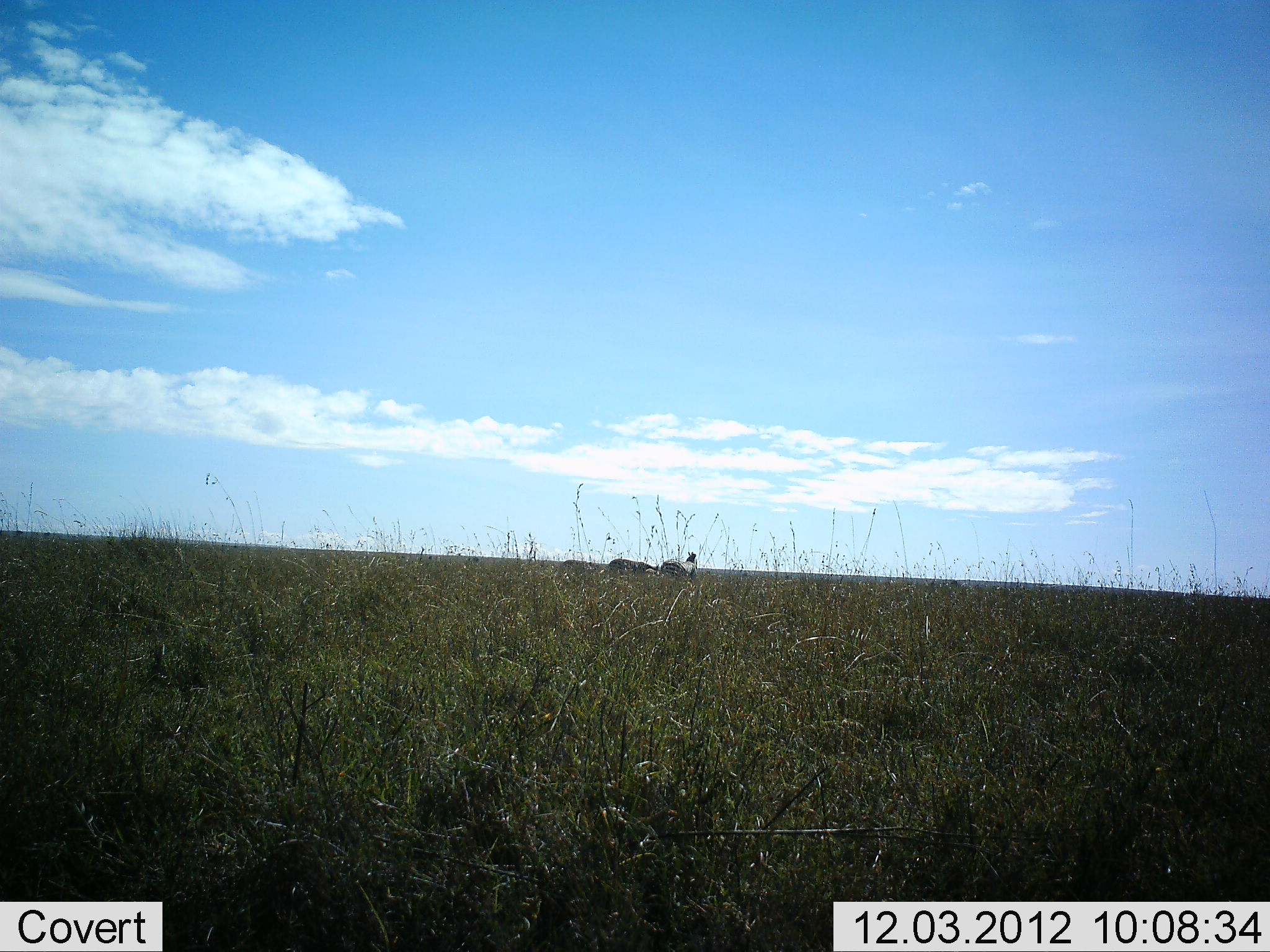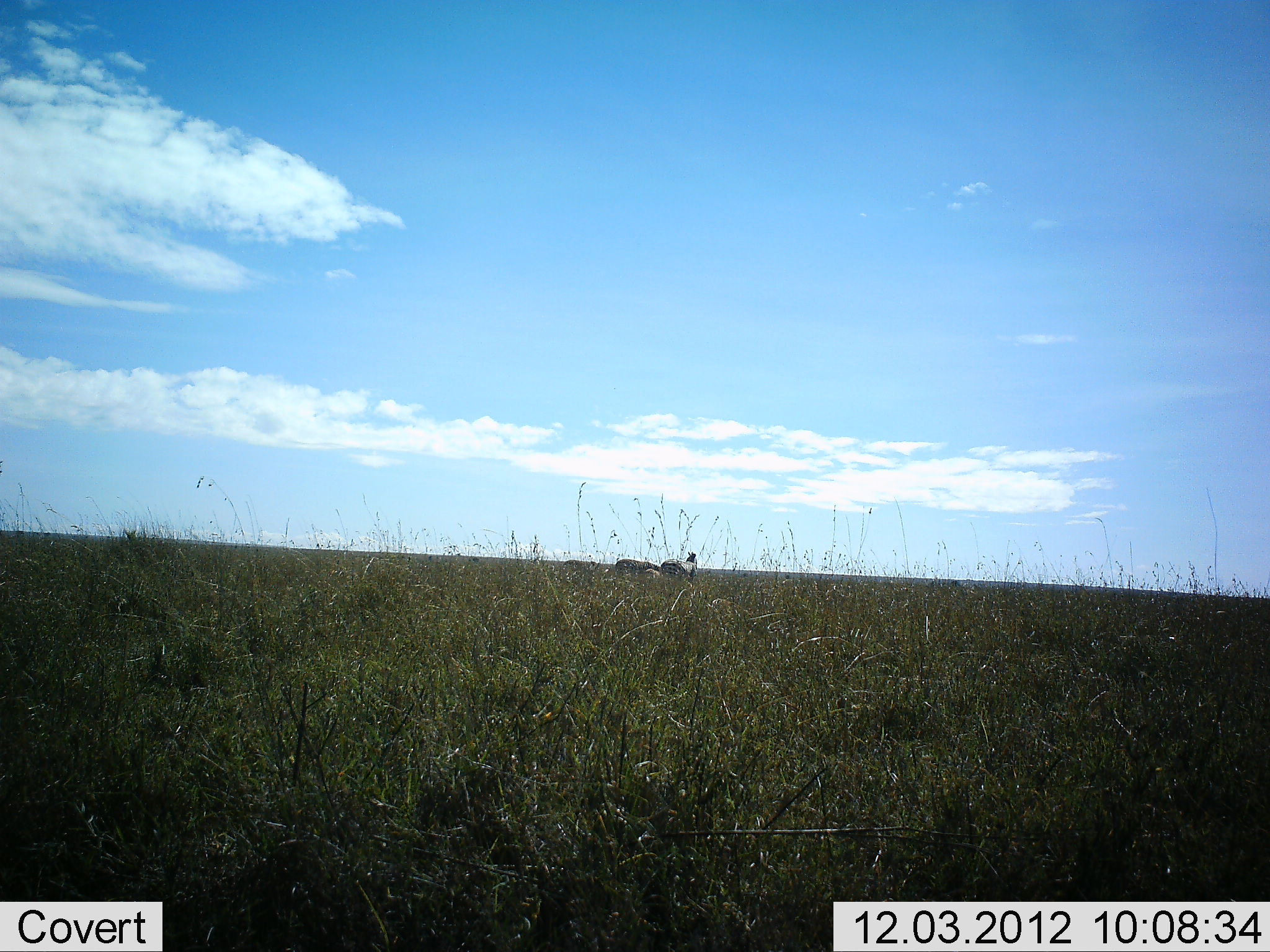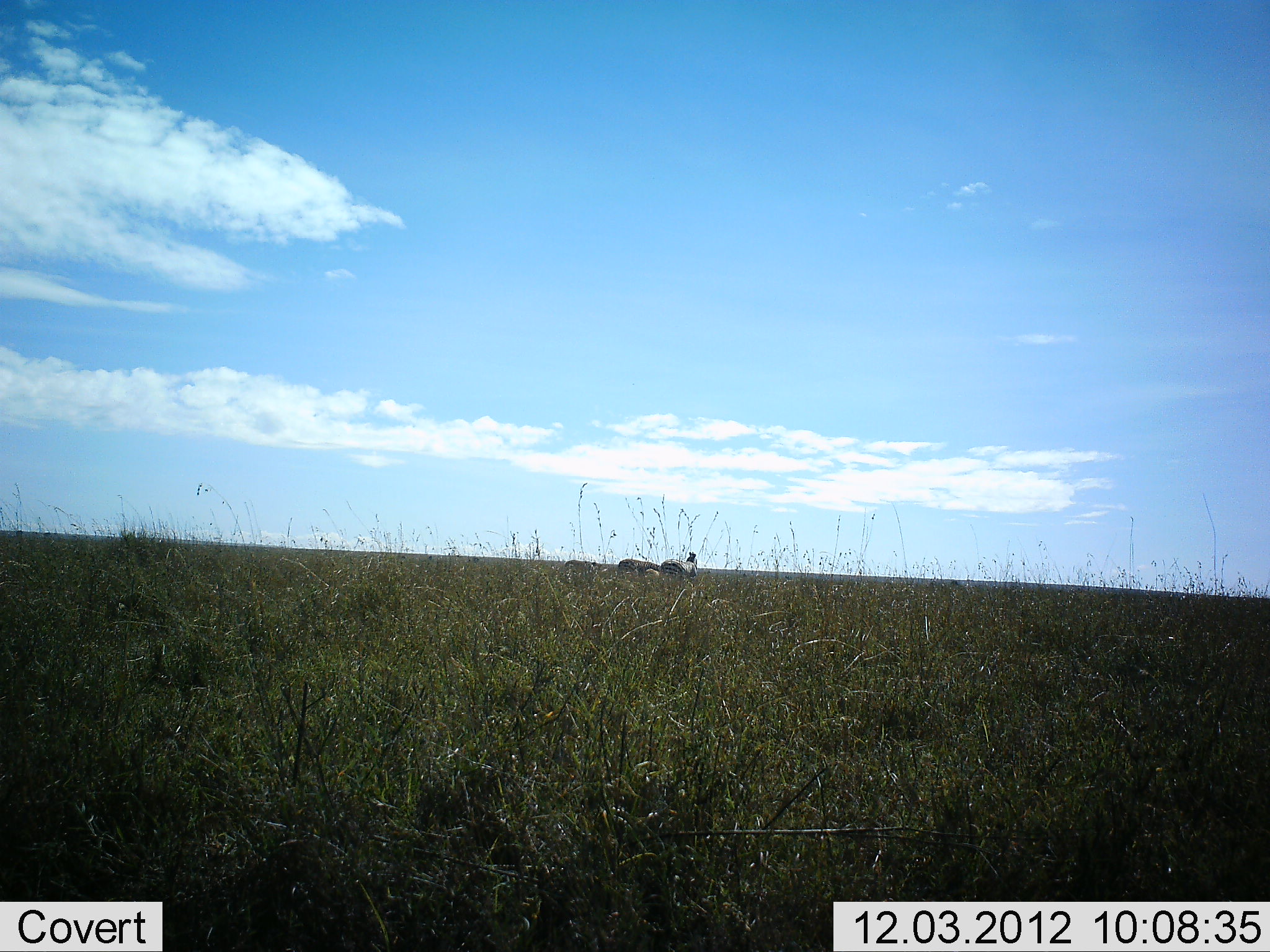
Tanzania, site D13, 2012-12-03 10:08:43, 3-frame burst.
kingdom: Animalia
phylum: Chordata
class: Mammalia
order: Perissodactyla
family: Equidae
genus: Equus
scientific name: Equus quagga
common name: plains zebra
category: zebra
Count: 2.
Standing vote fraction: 60%.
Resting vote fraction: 0%.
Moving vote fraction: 20%.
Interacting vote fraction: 0%.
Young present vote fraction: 0%.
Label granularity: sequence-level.